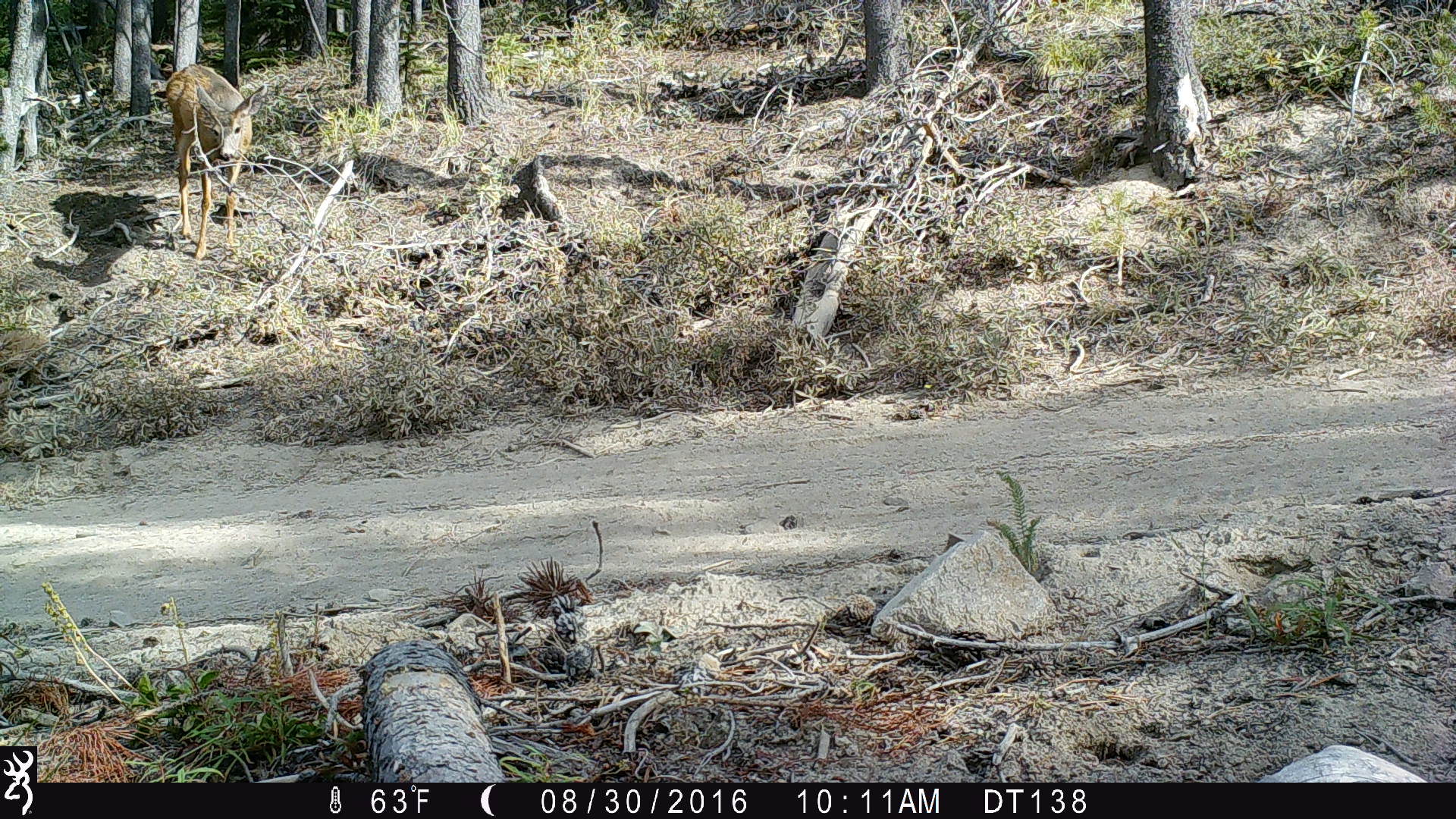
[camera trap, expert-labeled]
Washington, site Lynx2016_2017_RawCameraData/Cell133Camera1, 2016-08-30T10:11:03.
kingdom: Animalia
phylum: Chordata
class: Mammalia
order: Artiodactyla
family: Cervidae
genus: Odocoileus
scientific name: Odocoileus hemionus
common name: mule deer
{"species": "Odocoileus hemionus (mule deer)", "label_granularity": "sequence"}